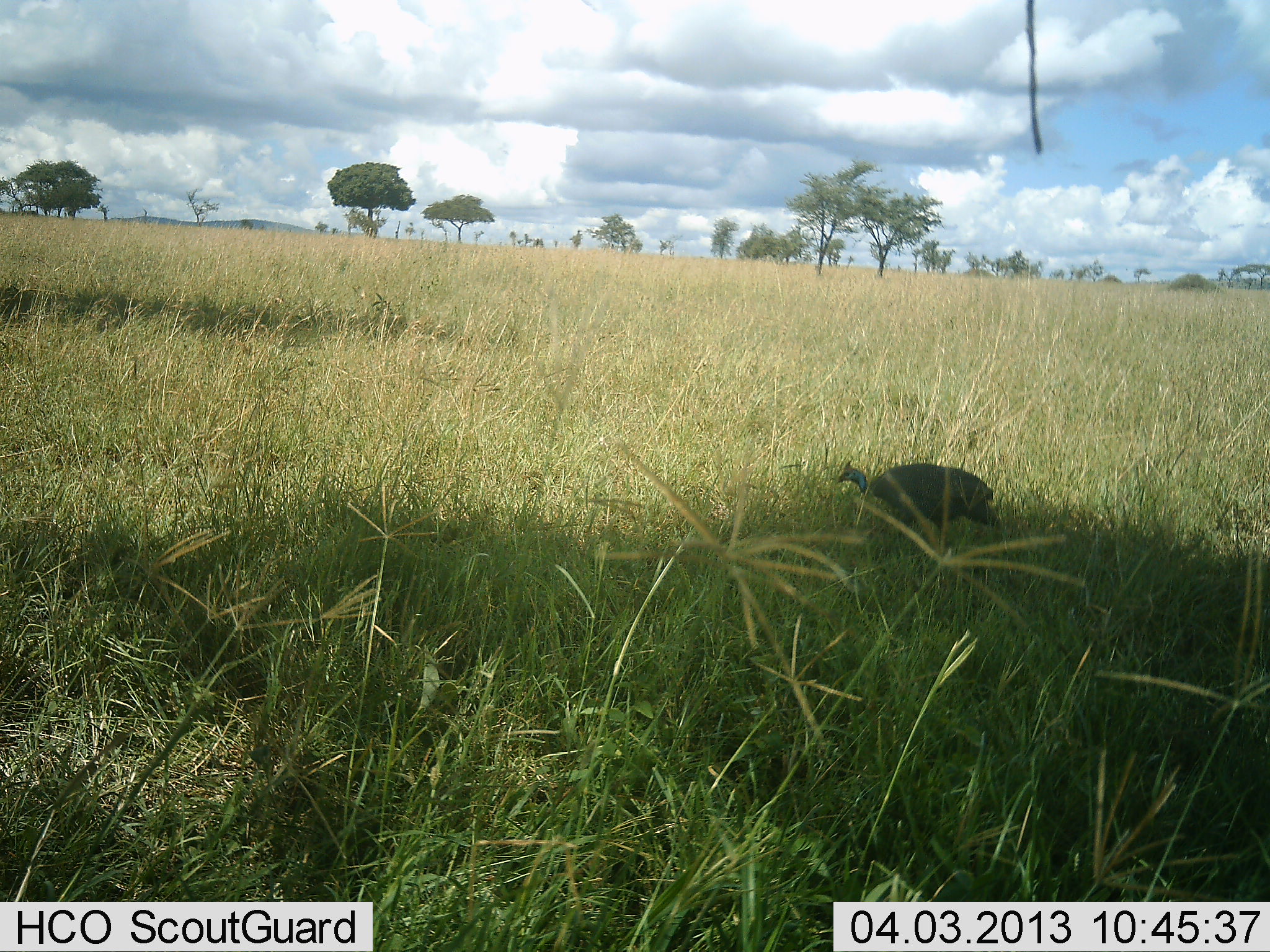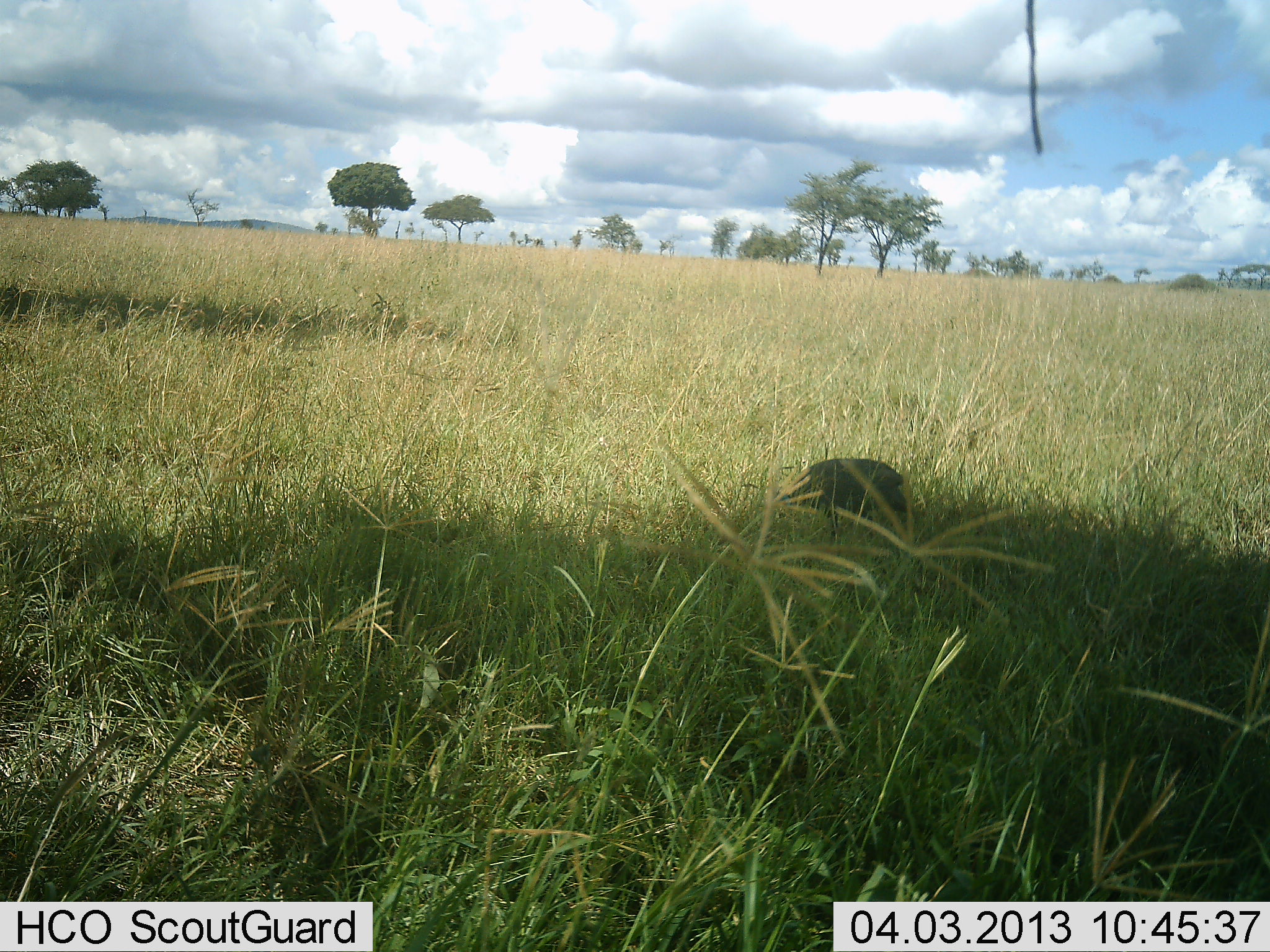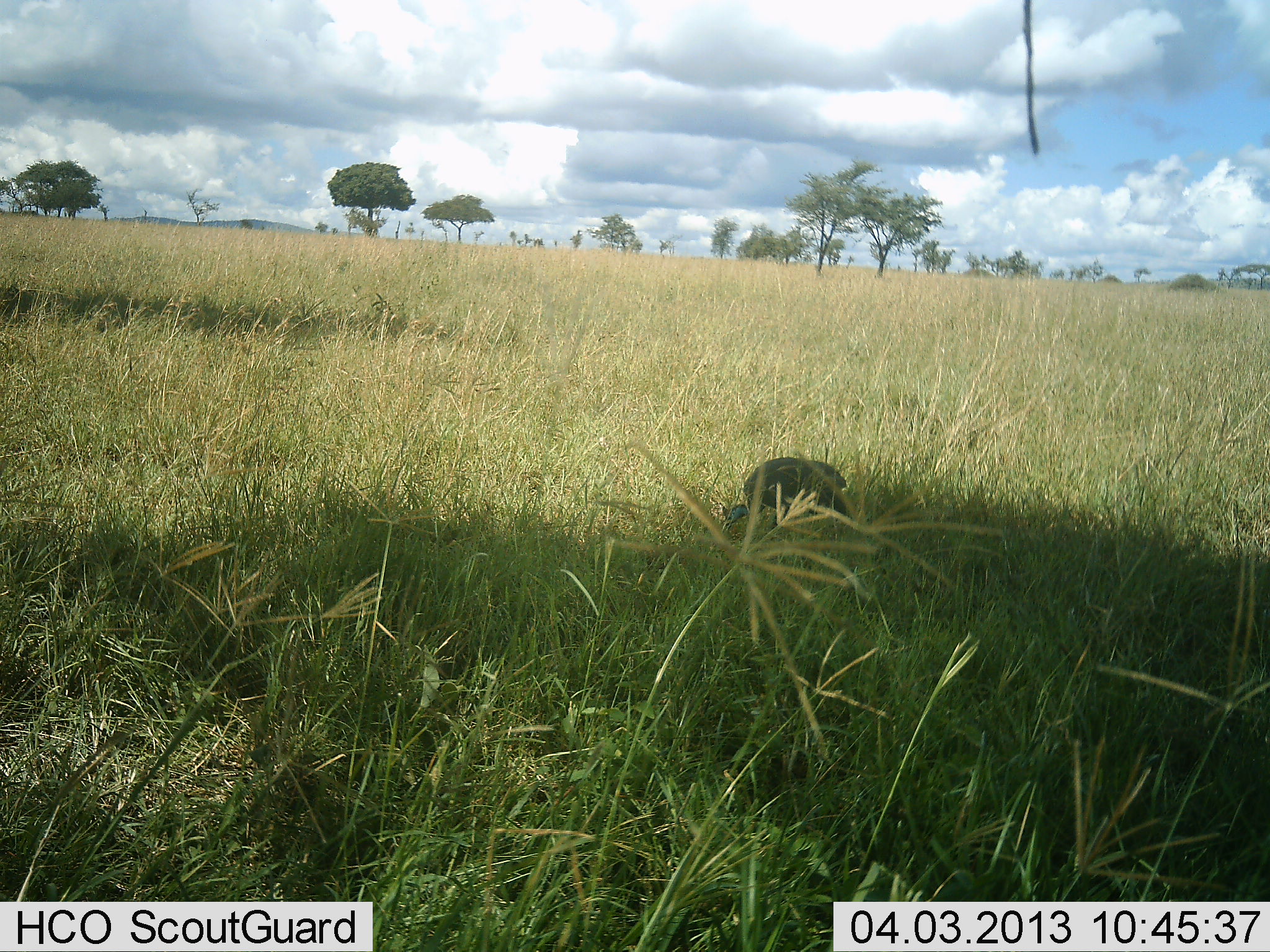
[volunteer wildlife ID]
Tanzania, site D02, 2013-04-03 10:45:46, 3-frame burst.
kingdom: Animalia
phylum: Chordata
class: Aves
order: Galliformes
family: Numididae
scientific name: Numididae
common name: guinea fowl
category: guineafowl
Guineafowl (guinea fowl) (Numididae), count 1. Behavior (volunteer vote fractions): standing 0%, resting 0%, moving 63%, interacting 0%. Young present (vote fraction): 0%. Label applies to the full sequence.